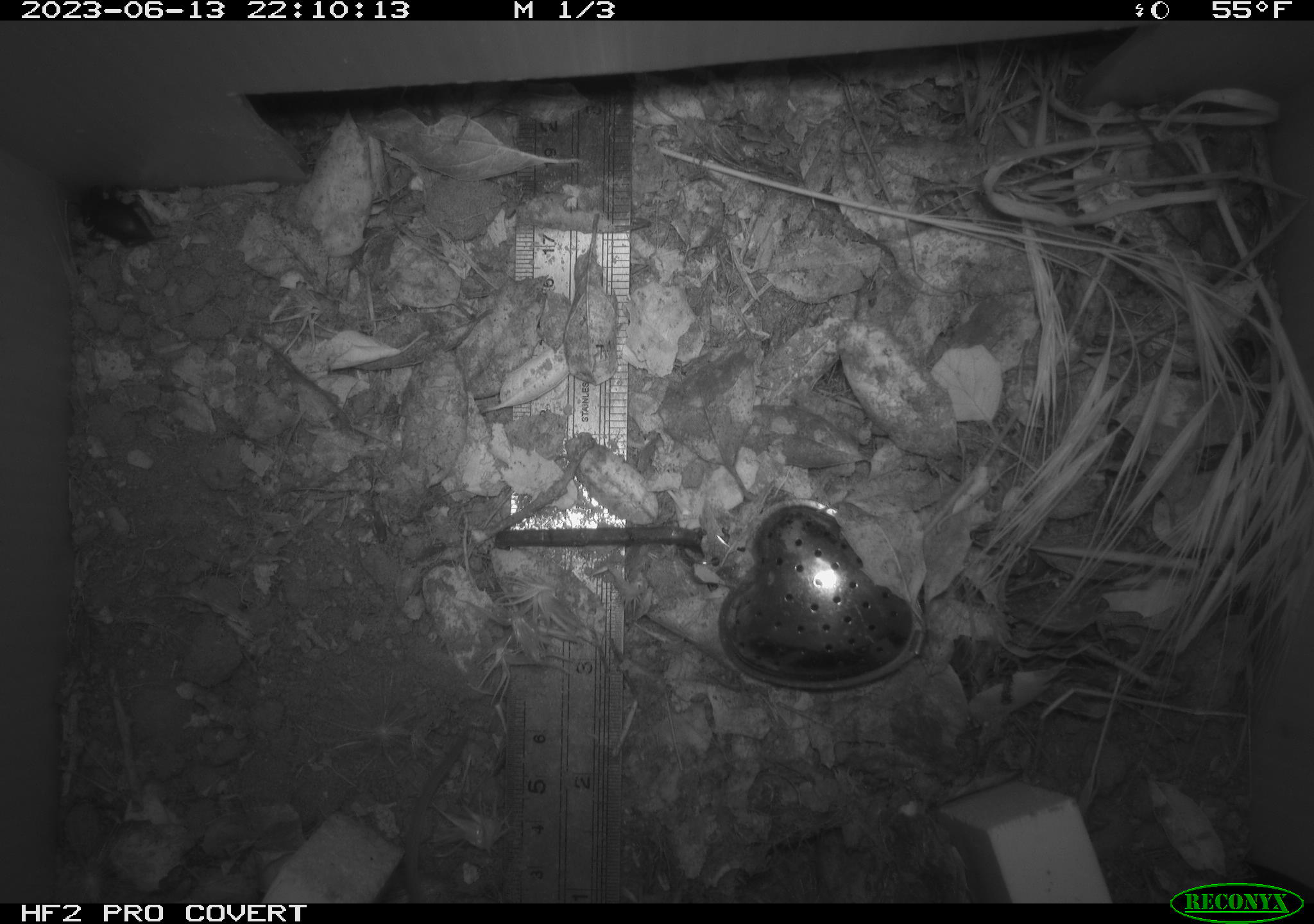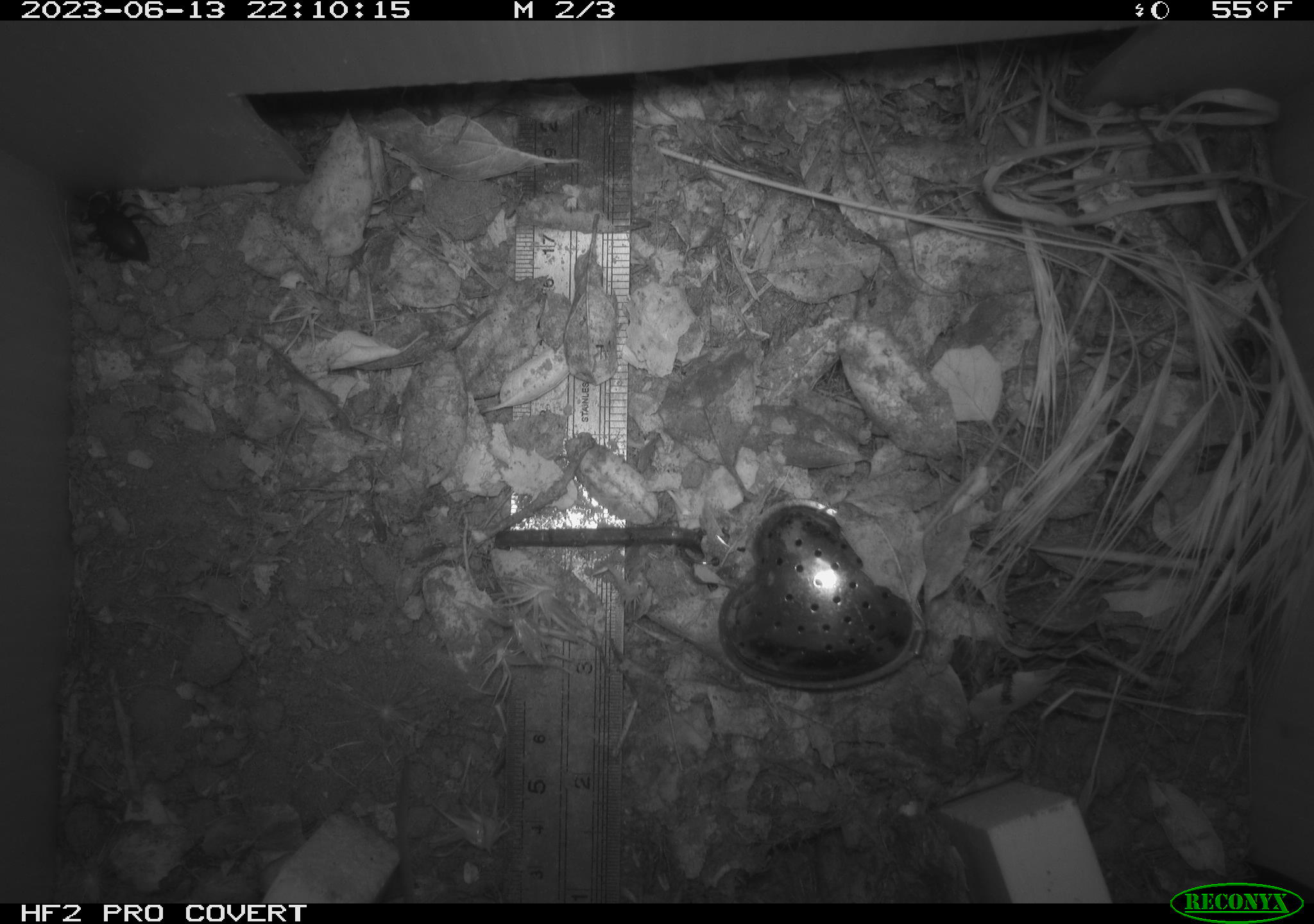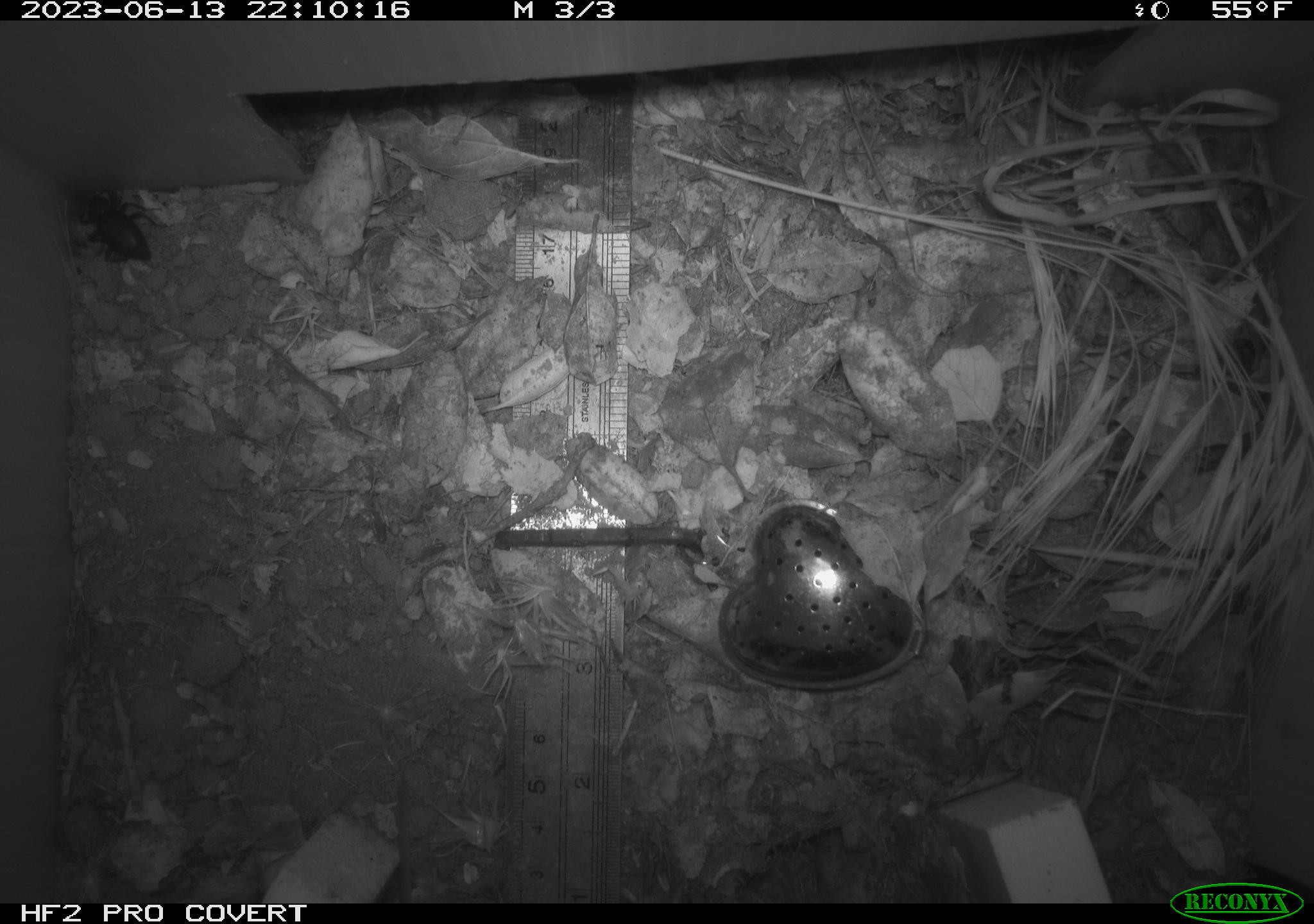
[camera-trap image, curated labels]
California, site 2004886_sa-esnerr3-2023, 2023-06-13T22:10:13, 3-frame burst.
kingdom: Animalia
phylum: Arthropoda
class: Insecta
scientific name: Insecta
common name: insect